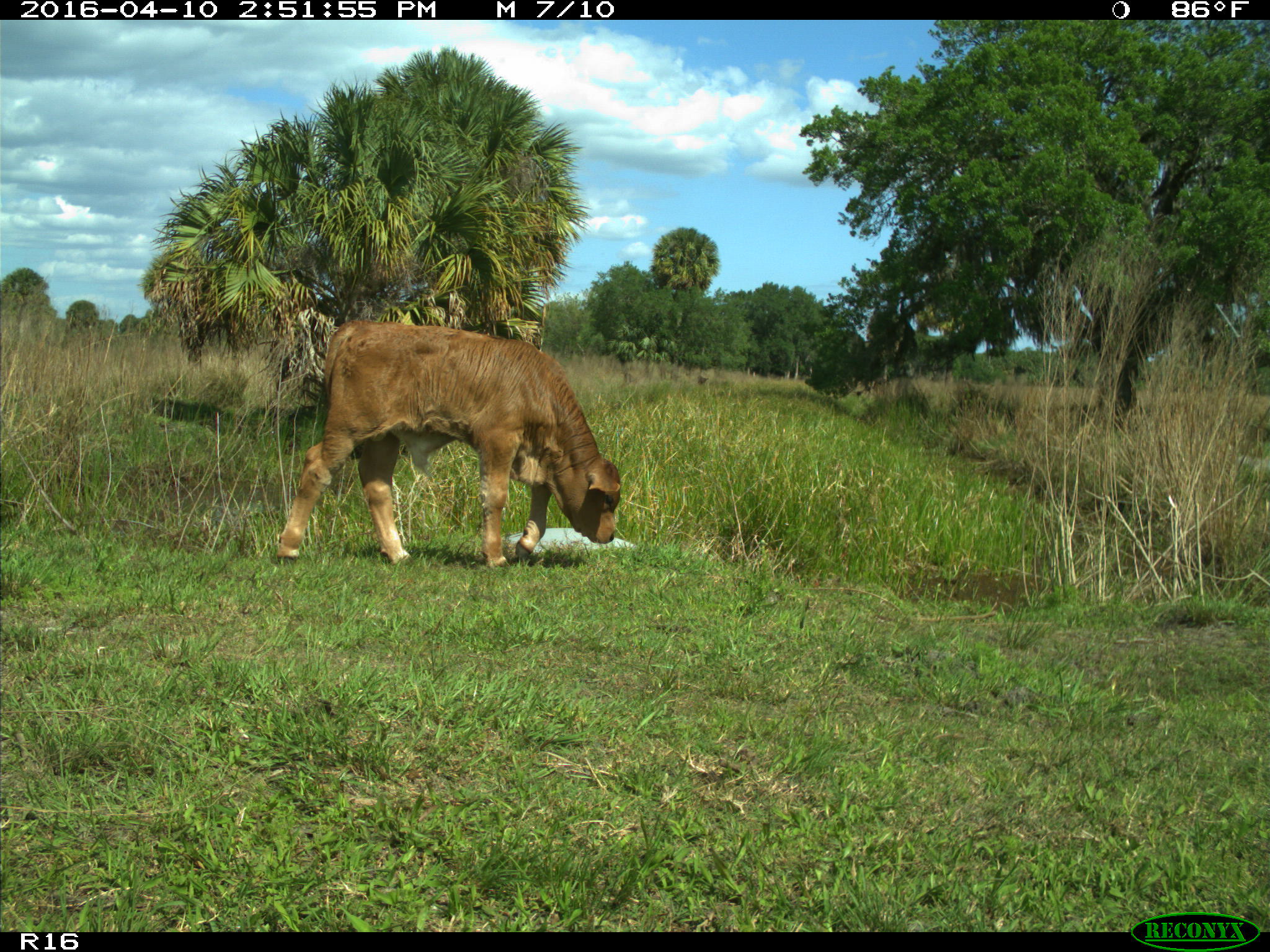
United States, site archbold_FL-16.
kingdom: Animalia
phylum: Chordata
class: Mammalia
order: Artiodactyla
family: Bovidae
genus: Bos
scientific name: Bos taurus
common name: domestic cow